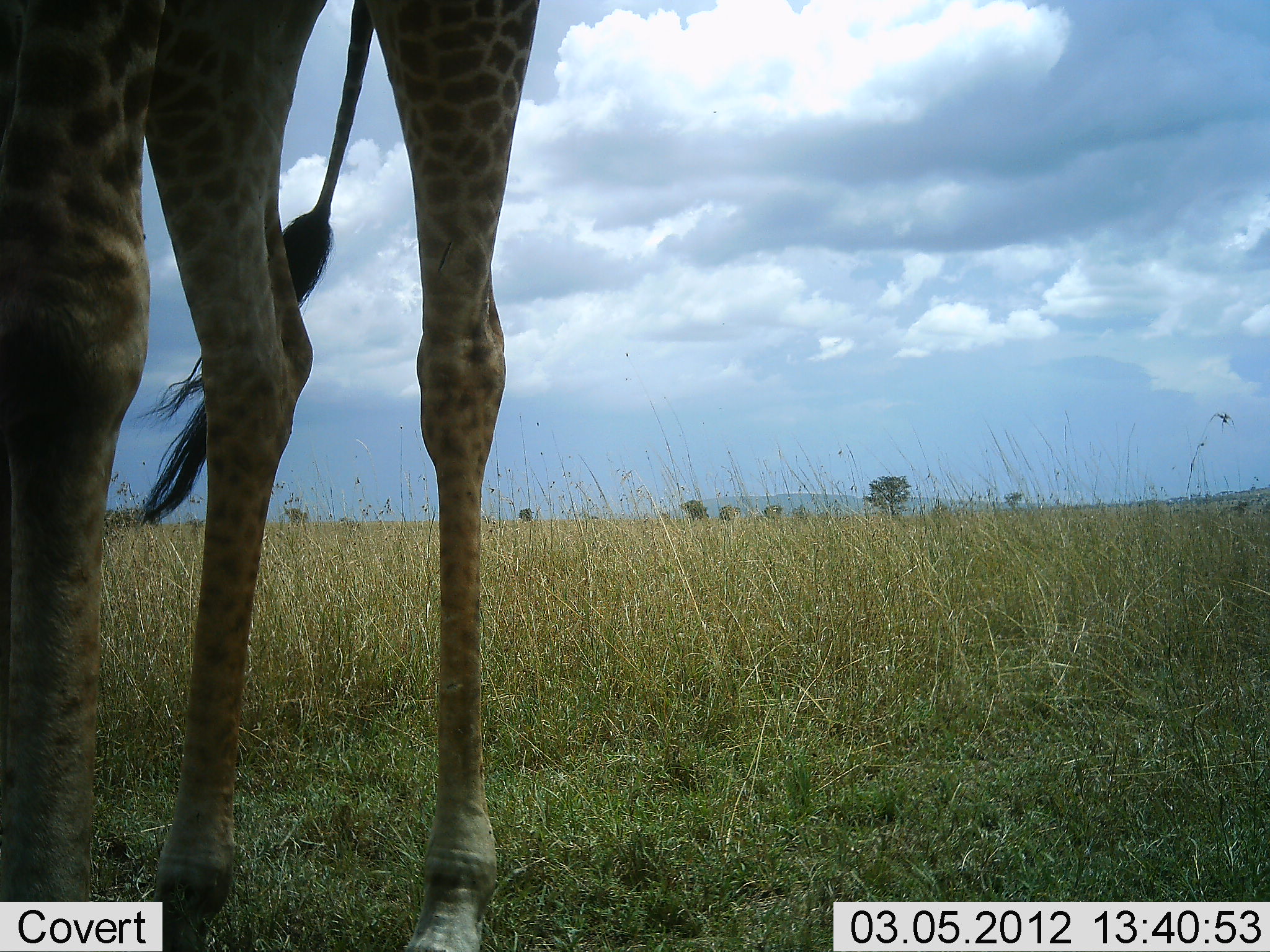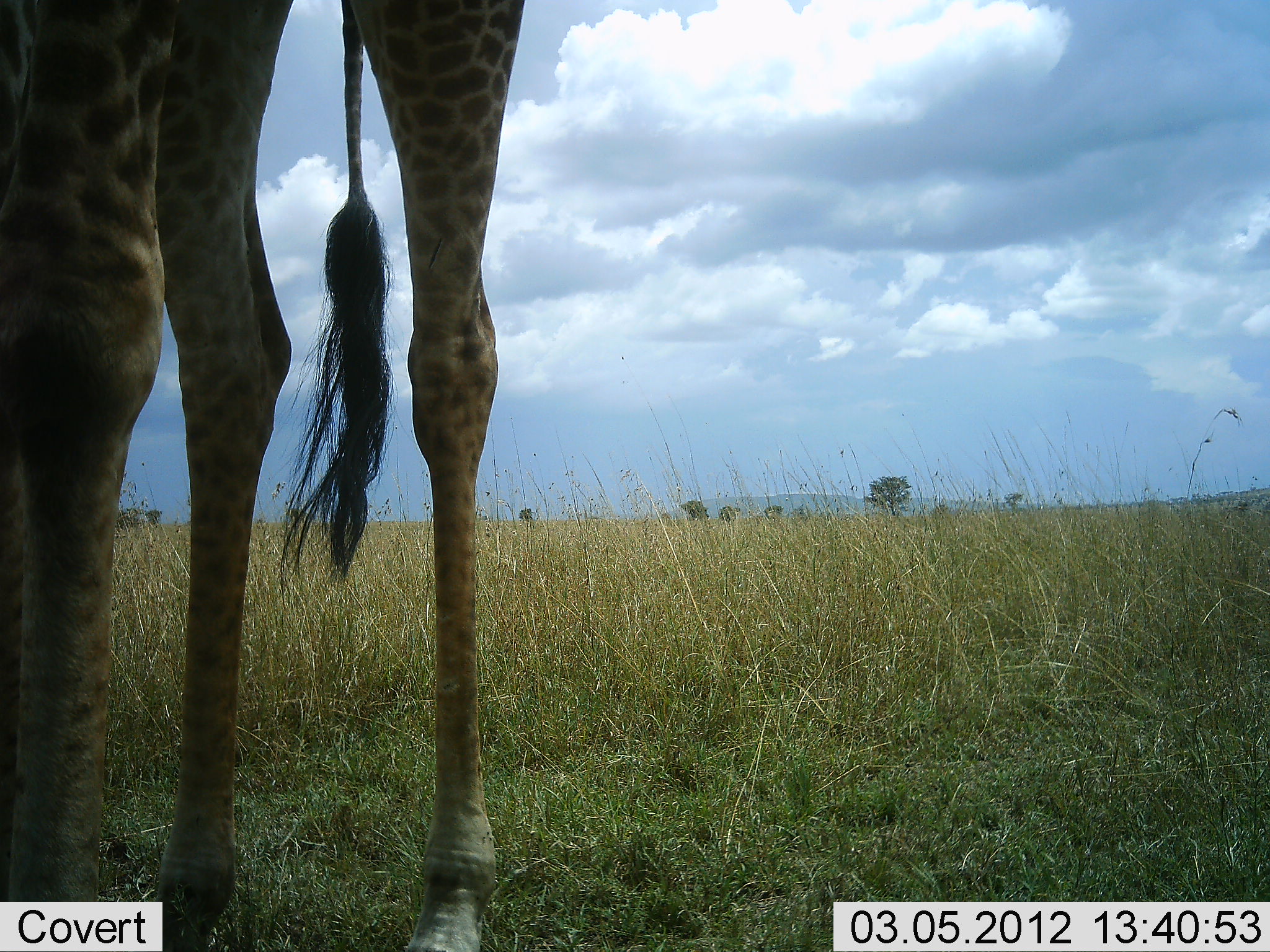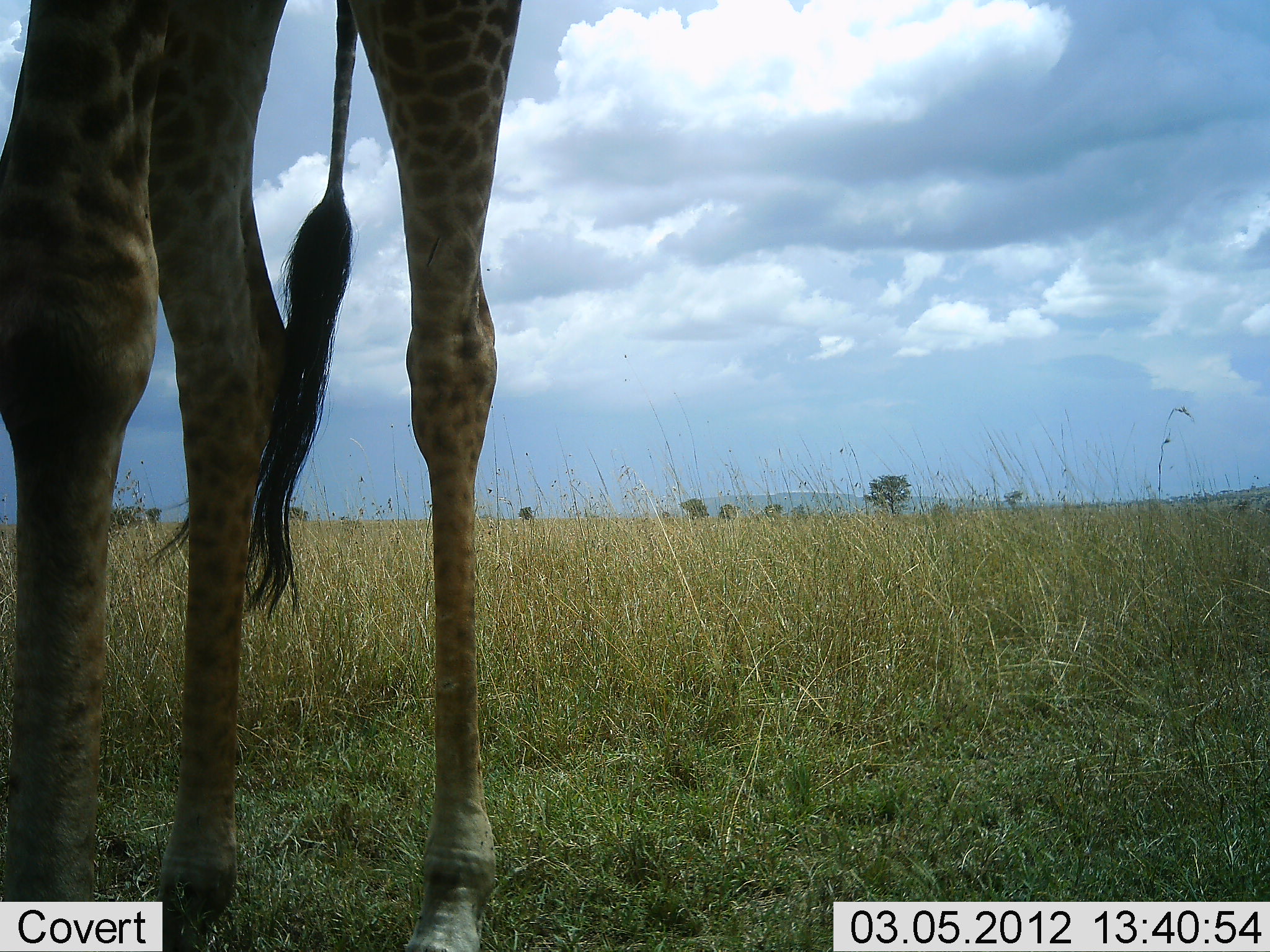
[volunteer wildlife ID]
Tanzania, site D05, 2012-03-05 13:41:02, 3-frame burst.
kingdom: Animalia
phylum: Chordata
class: Mammalia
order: Artiodactyla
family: Giraffidae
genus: Giraffa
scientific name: Giraffa camelopardalis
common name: giraffe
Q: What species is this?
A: Giraffe (Giraffa camelopardalis).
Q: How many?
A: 1.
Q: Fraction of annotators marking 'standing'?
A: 100%.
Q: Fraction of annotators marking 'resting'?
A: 0%.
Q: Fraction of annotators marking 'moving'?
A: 0%.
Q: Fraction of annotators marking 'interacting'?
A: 0%.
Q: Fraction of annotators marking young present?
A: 0%.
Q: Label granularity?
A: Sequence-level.